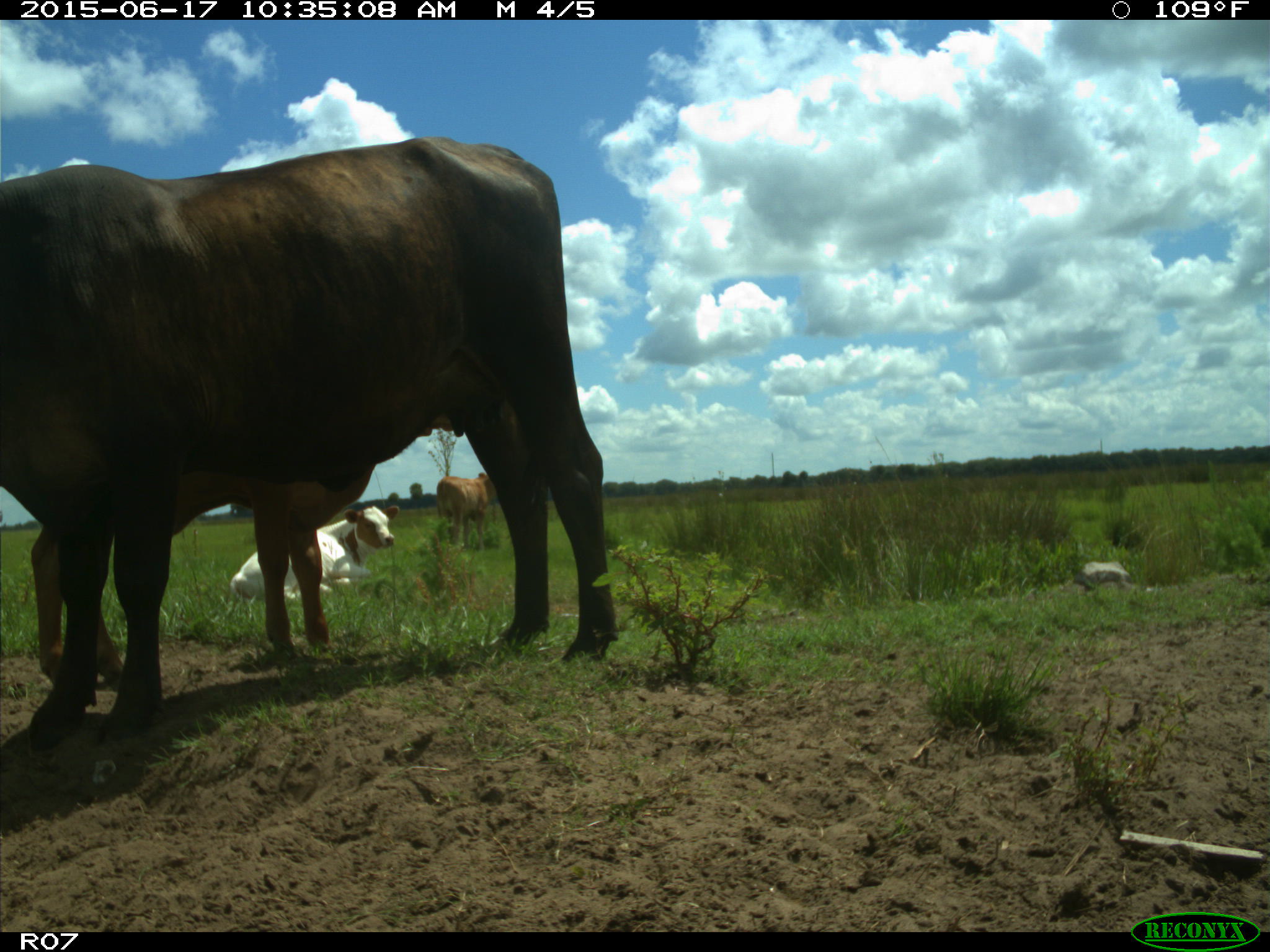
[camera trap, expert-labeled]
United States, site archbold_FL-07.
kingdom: Animalia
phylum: Chordata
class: Mammalia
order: Artiodactyla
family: Bovidae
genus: Bos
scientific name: Bos taurus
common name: domestic cow